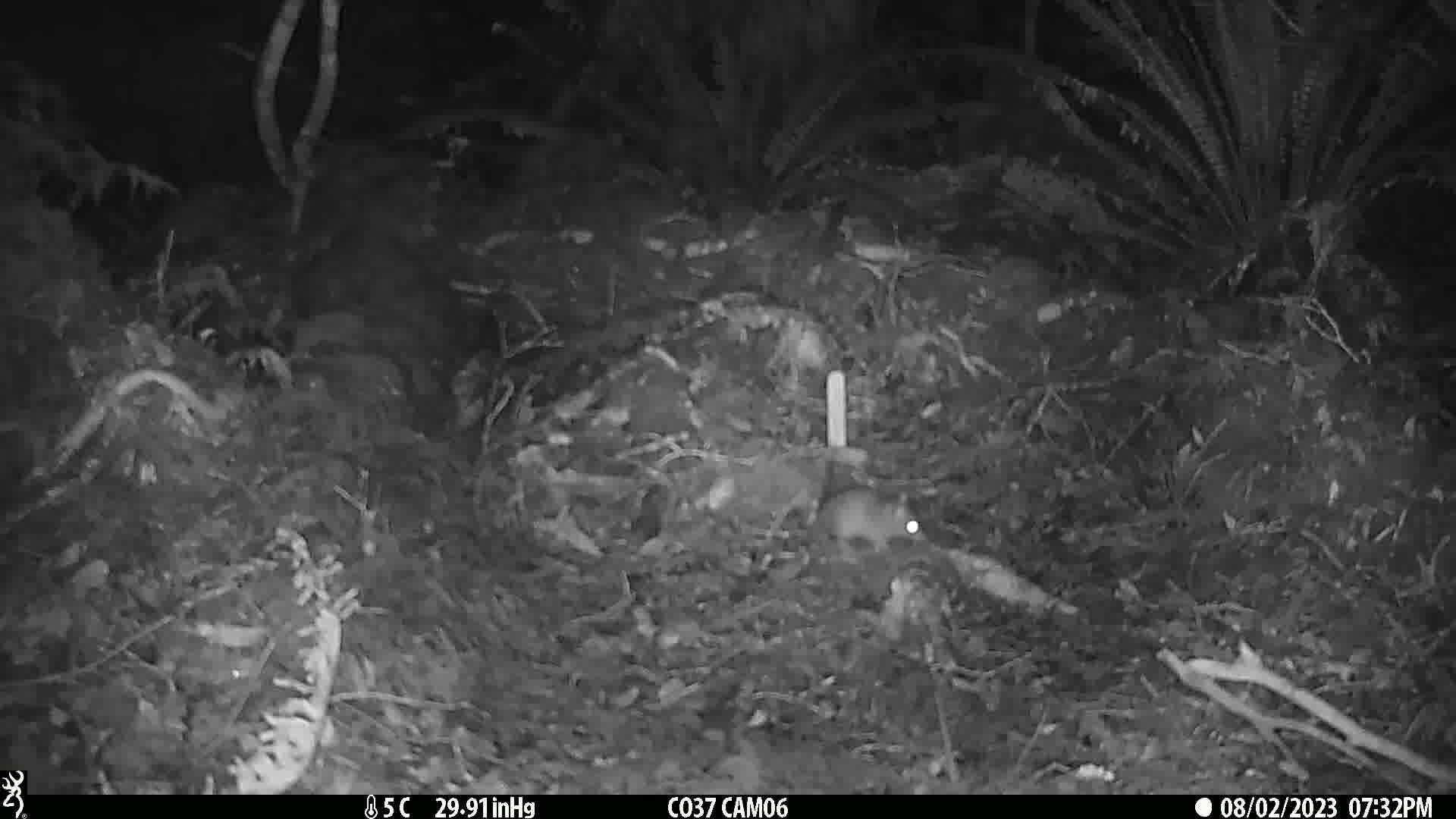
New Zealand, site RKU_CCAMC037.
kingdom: Animalia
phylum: Chordata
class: Mammalia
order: Rodentia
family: Muridae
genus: Rattus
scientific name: Rattus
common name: rat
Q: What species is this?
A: Rat (Rattus).